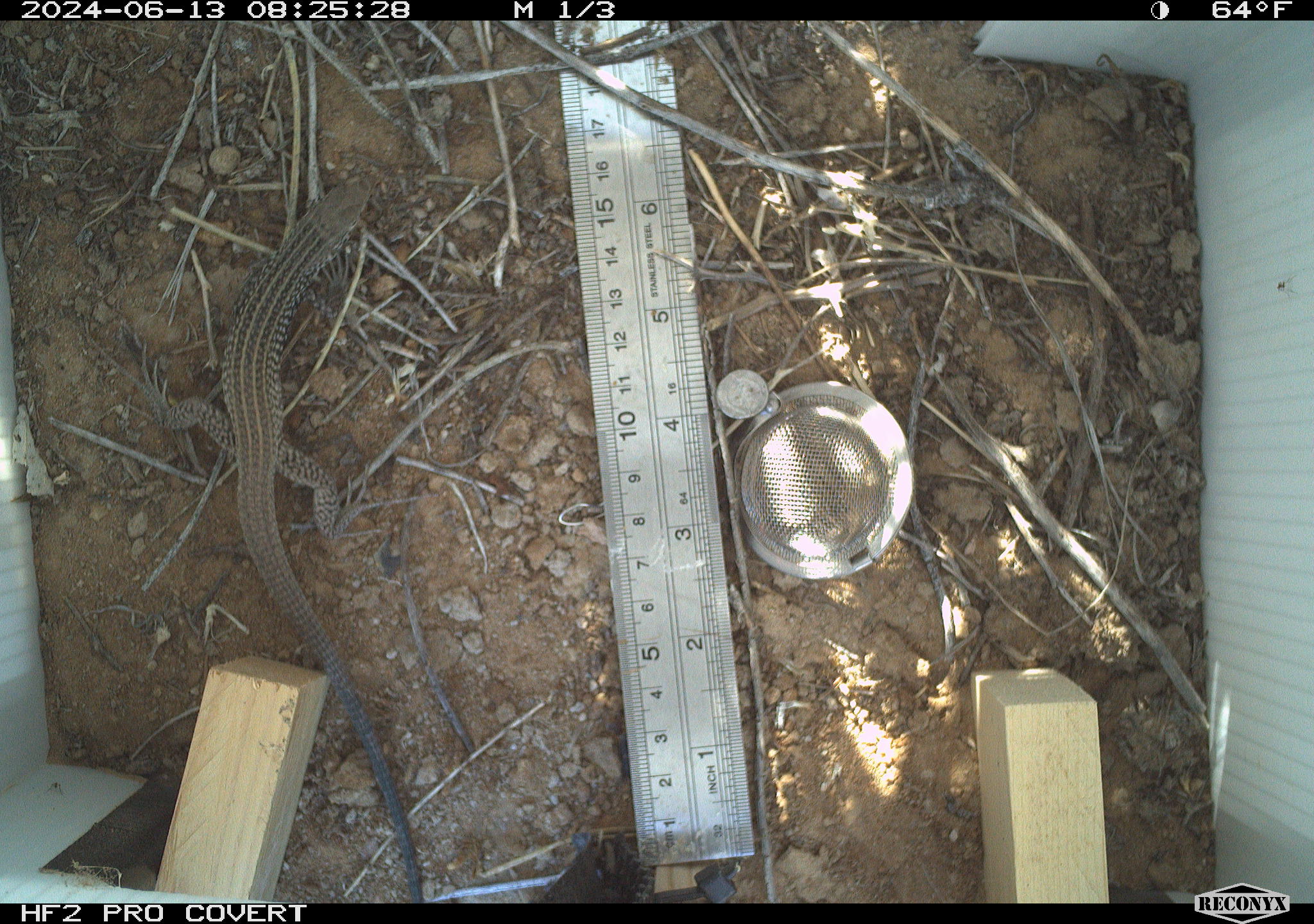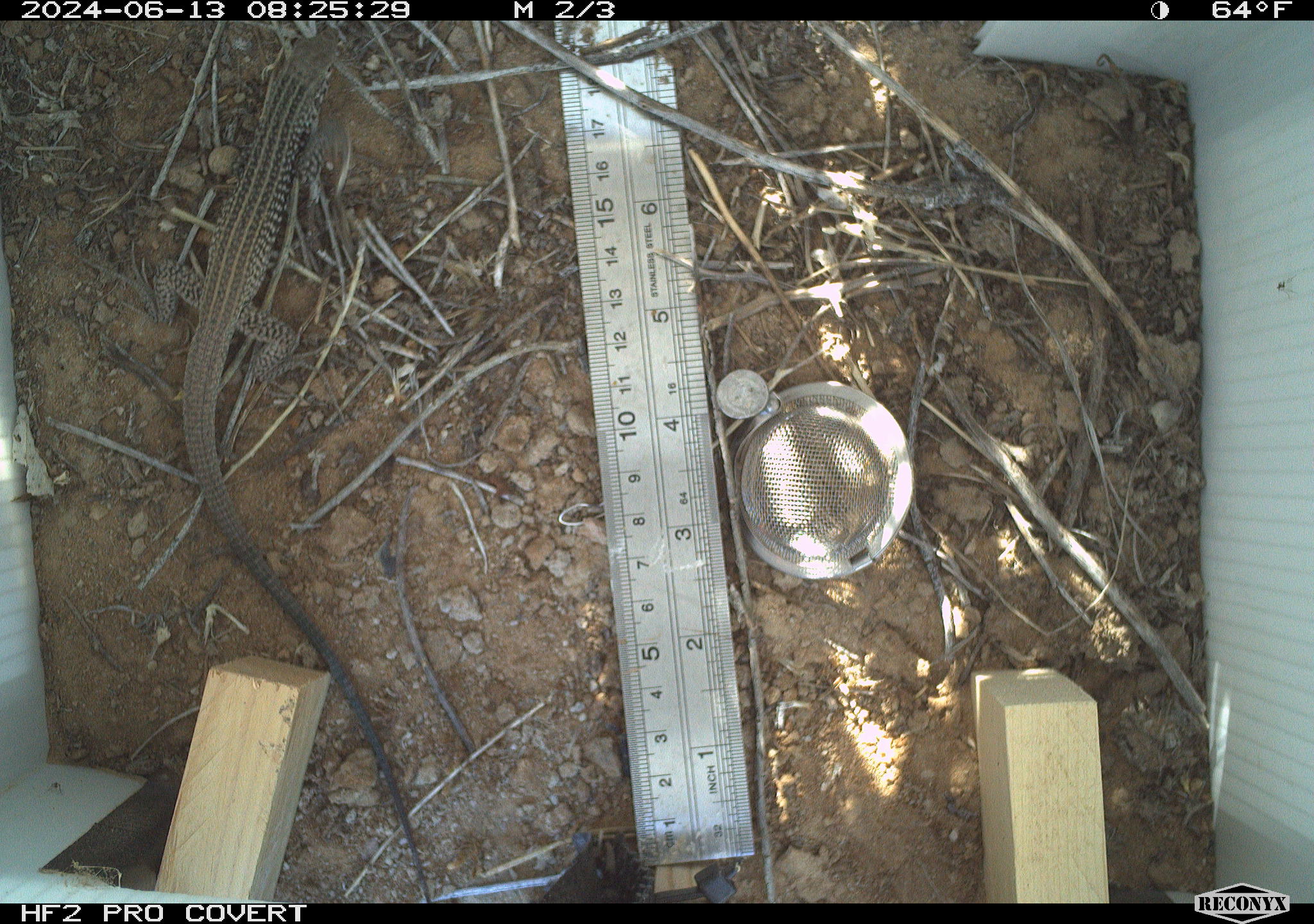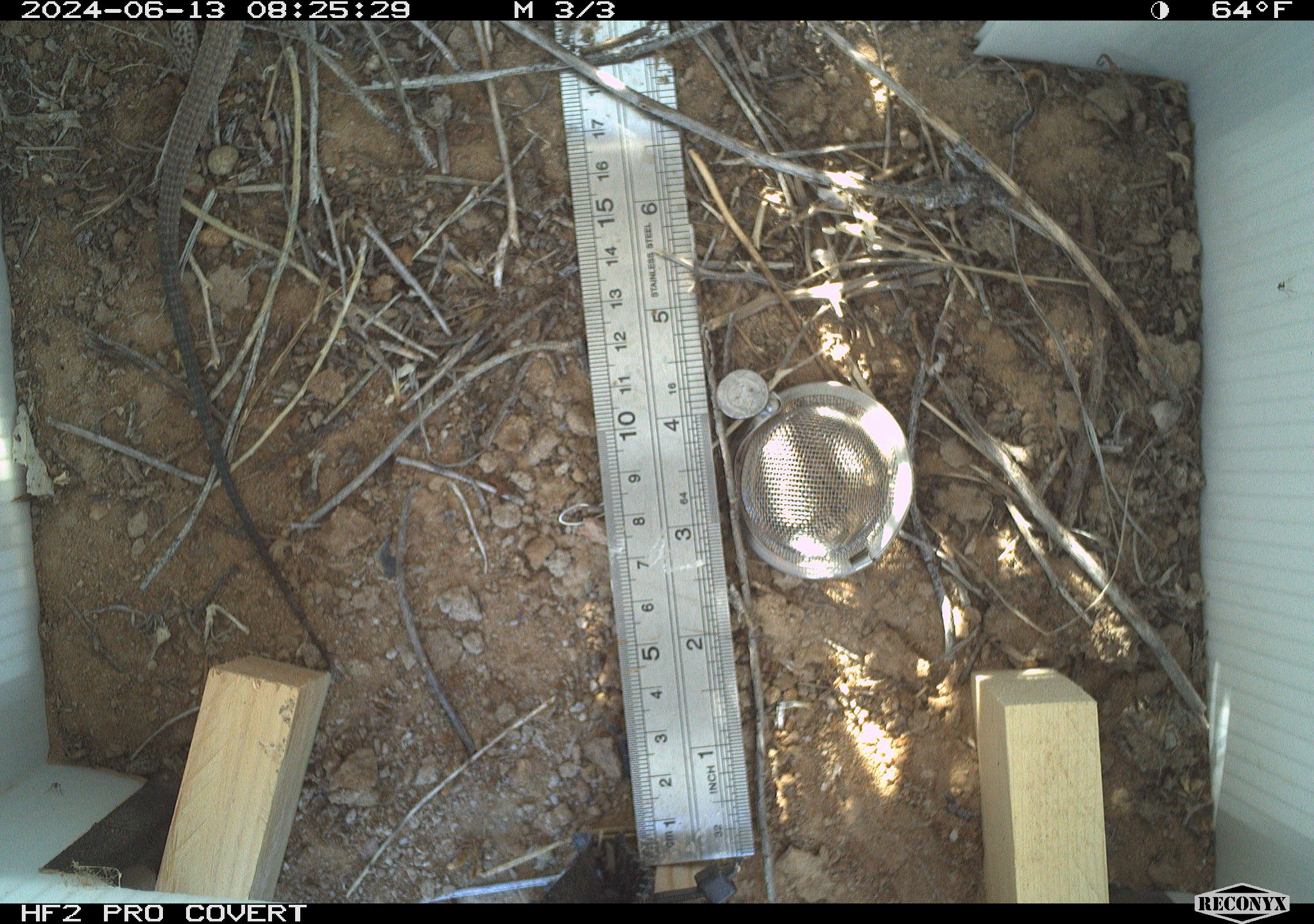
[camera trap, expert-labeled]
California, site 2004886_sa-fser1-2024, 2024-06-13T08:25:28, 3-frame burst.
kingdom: Animalia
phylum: Chordata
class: Reptilia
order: Squamata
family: Teiidae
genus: Aspidoscelis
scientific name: Aspidoscelis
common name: whiptail lizards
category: aspidoscelis species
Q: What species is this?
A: Aspidoscelis species (whiptail lizards) (Aspidoscelis).